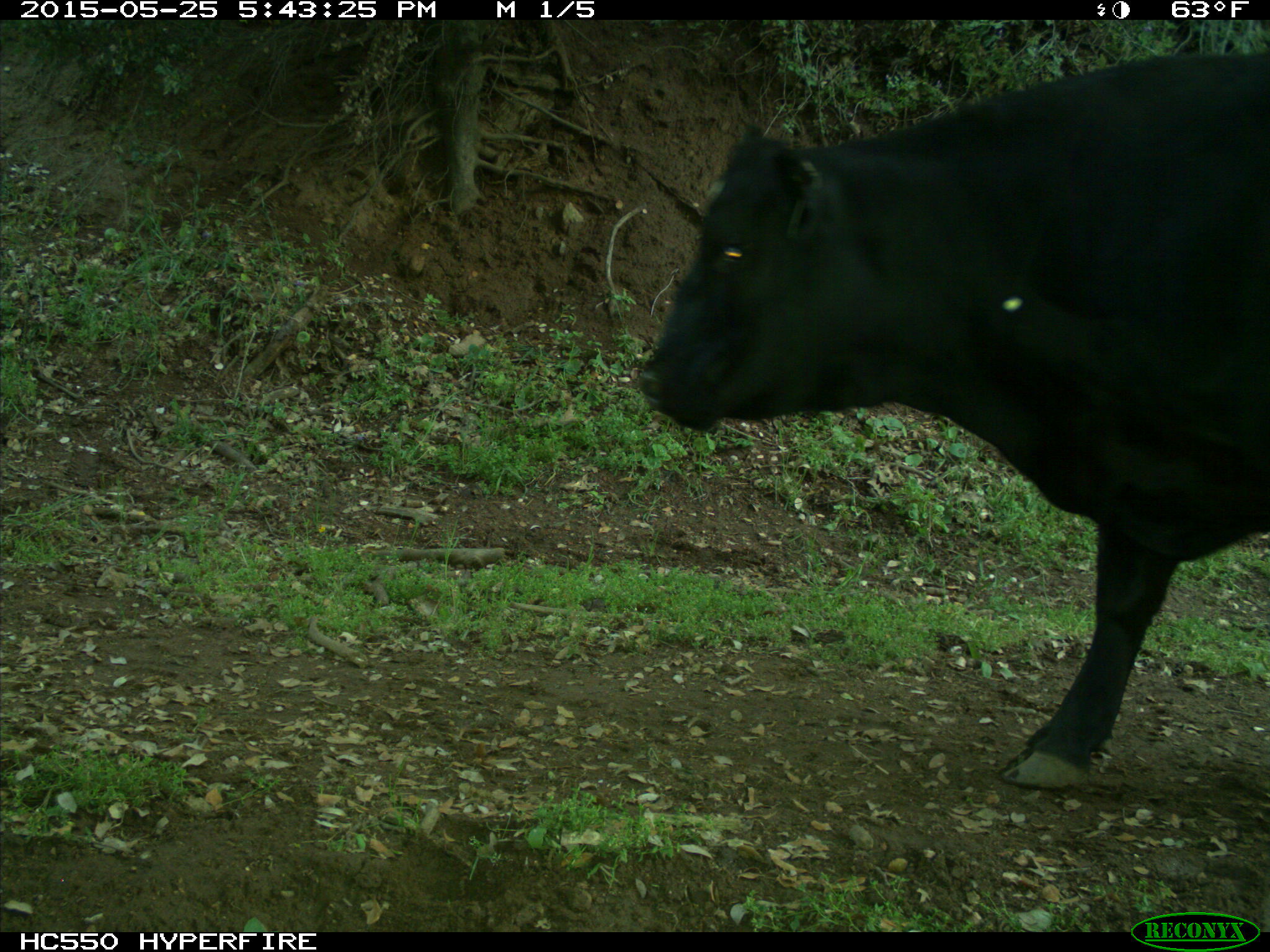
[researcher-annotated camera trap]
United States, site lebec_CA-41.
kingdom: Animalia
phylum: Chordata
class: Mammalia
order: Artiodactyla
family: Bovidae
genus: Bos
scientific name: Bos taurus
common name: domestic cow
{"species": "Bos taurus (domestic cow)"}